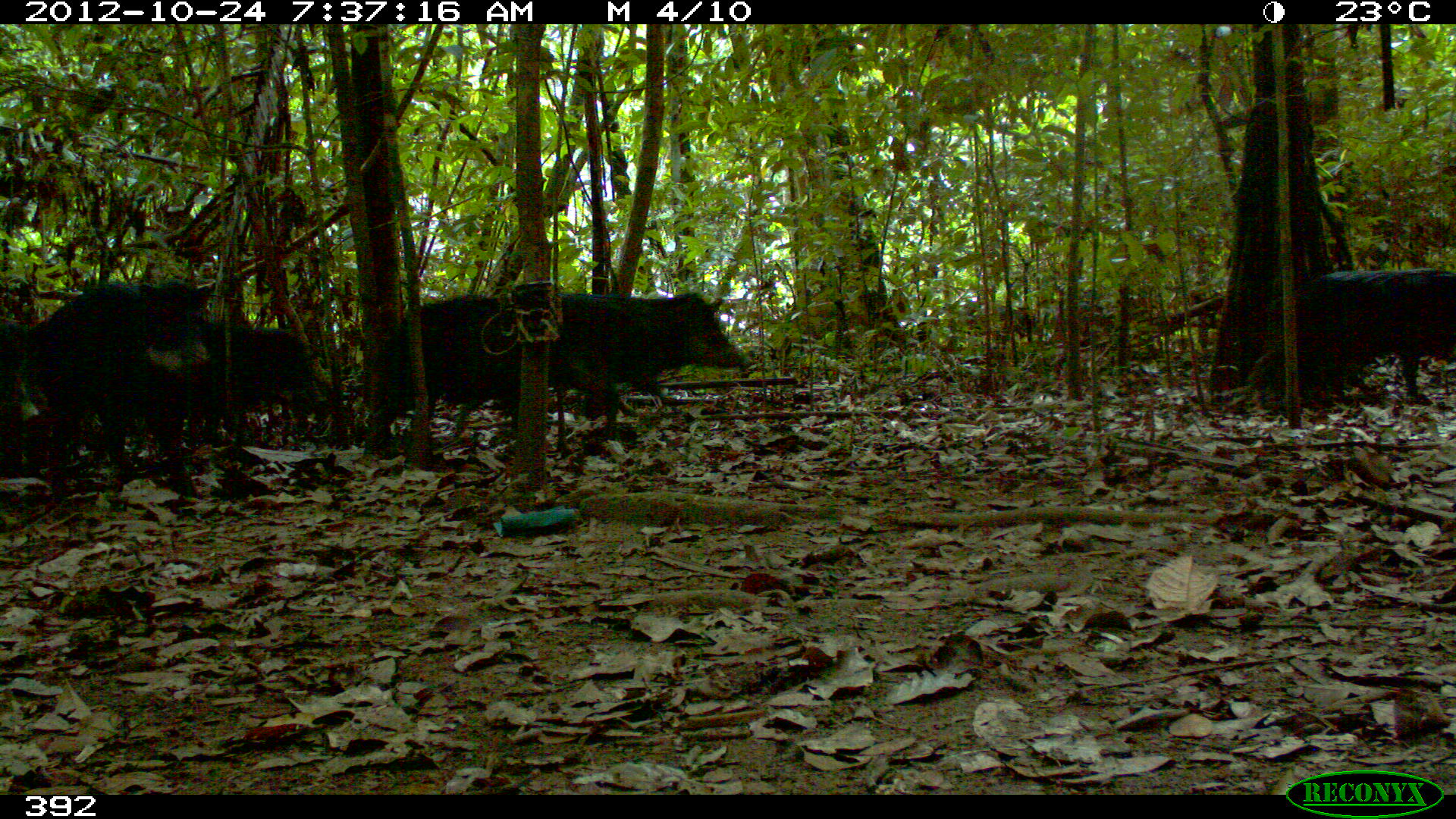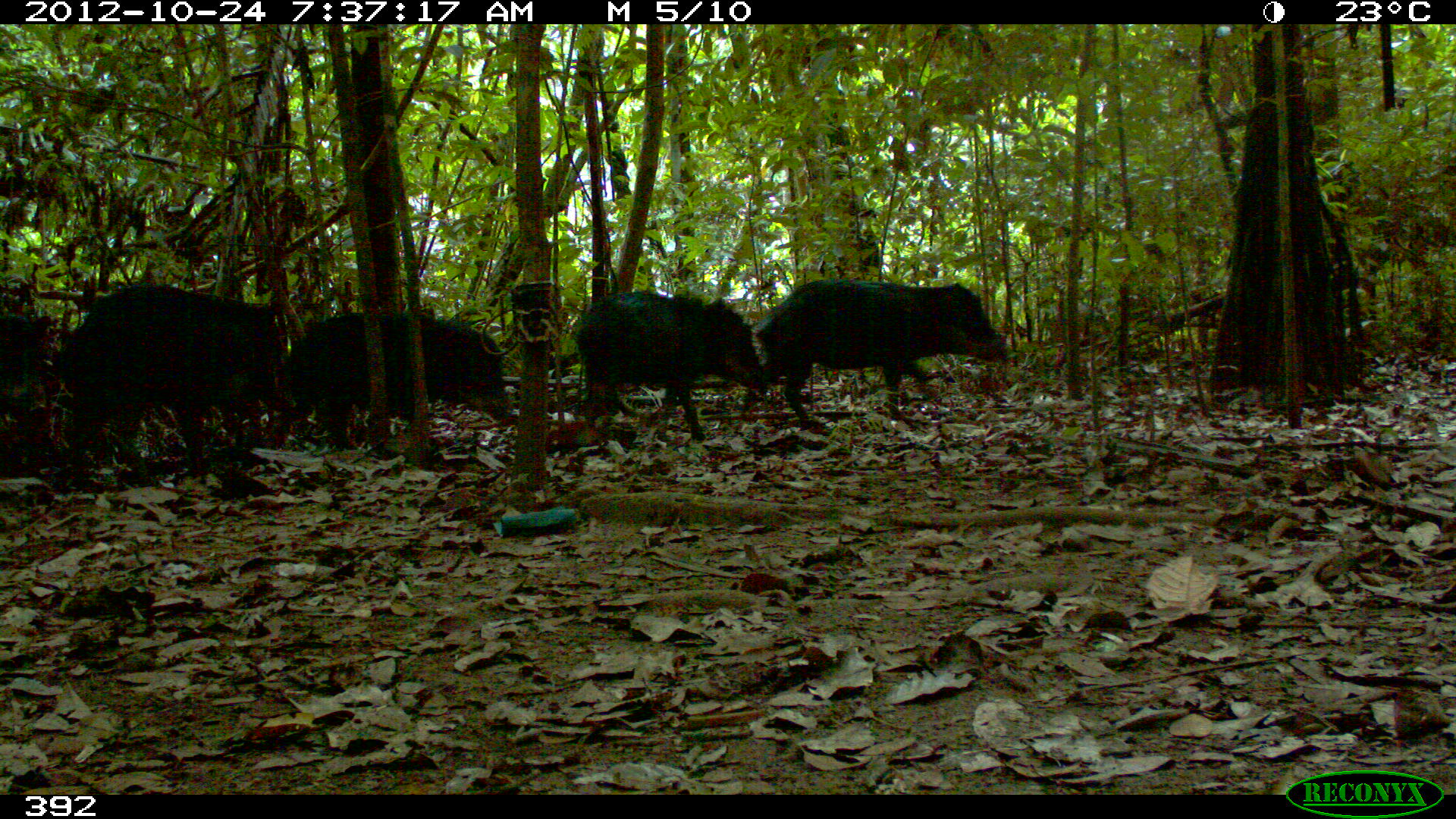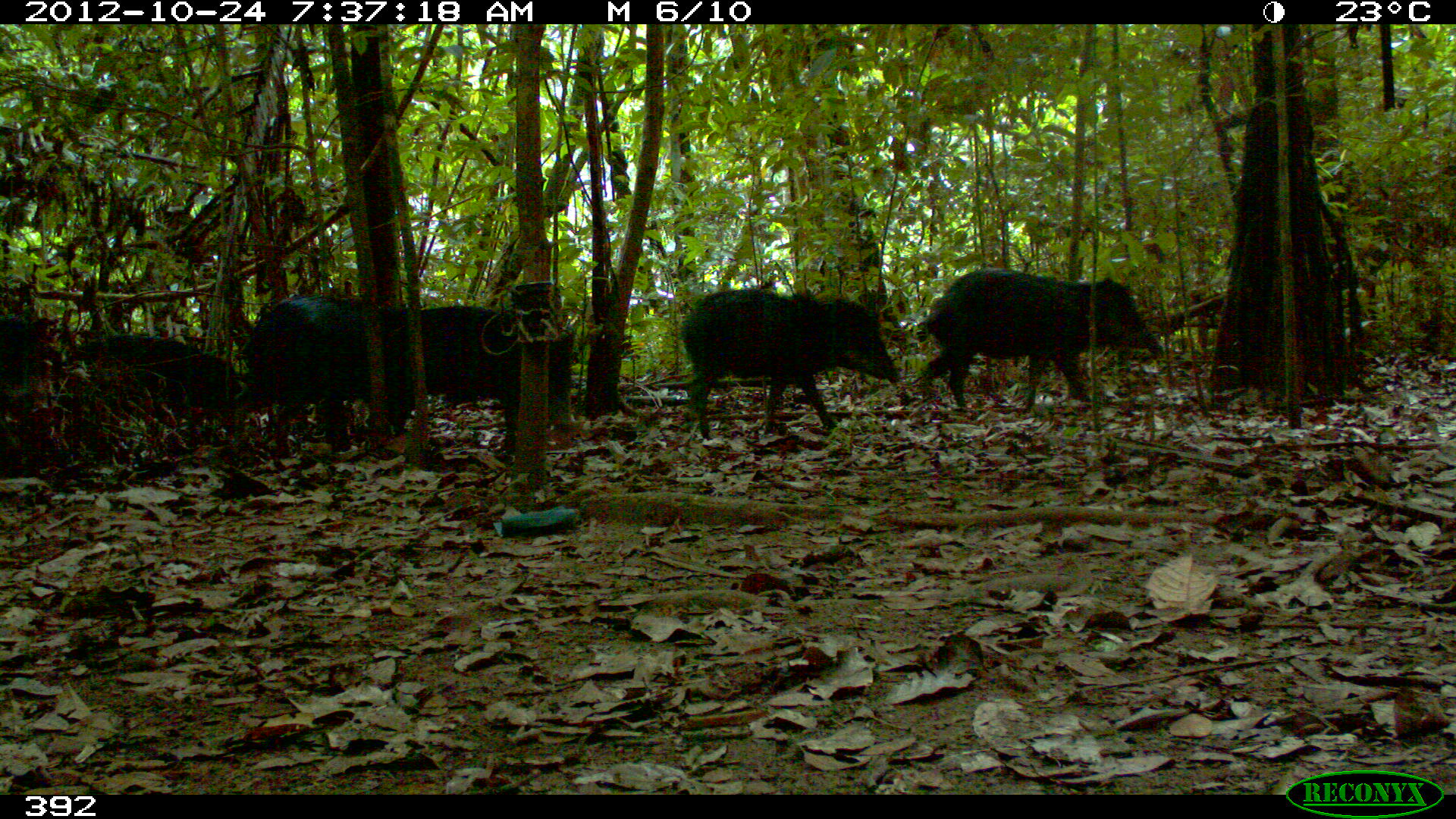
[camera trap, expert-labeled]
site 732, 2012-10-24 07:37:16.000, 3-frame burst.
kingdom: Animalia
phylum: Chordata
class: Mammalia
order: Artiodactyla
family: Tayassuidae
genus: Tayassu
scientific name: Tayassu pecari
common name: white-lipped peccary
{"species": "Tayassu pecari (white-lipped peccary)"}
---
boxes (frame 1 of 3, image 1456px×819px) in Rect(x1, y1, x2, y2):
tayassu pecari: Rect(448, 285, 754, 435); Rect(0, 276, 213, 487); Rect(368, 293, 618, 450); Rect(1287, 270, 1454, 406); Rect(187, 322, 312, 433)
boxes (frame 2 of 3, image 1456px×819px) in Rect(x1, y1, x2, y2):
tayassu pecari: Rect(53, 281, 301, 479); Rect(757, 277, 1008, 434); Rect(287, 308, 512, 446); Rect(575, 289, 764, 442); Rect(0, 311, 51, 487)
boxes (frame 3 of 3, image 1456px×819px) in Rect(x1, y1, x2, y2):
tayassu pecari: Rect(919, 267, 1165, 412); Rect(679, 286, 899, 435); Rect(394, 295, 576, 454); Rect(246, 297, 409, 455); Rect(54, 335, 241, 435); Rect(0, 310, 64, 459)